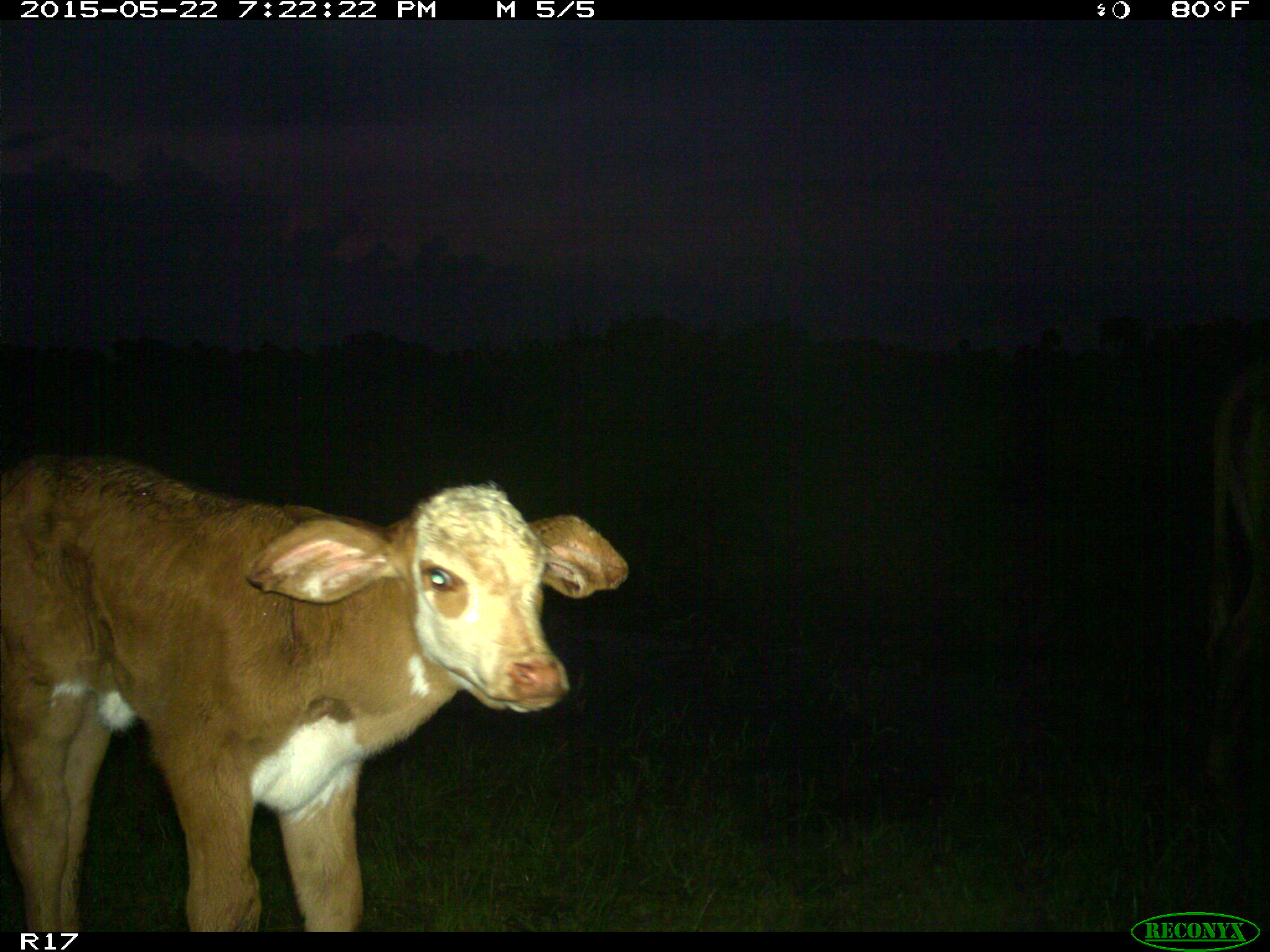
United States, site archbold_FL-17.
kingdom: Animalia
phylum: Chordata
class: Mammalia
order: Artiodactyla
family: Bovidae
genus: Bos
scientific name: Bos taurus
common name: domestic cow